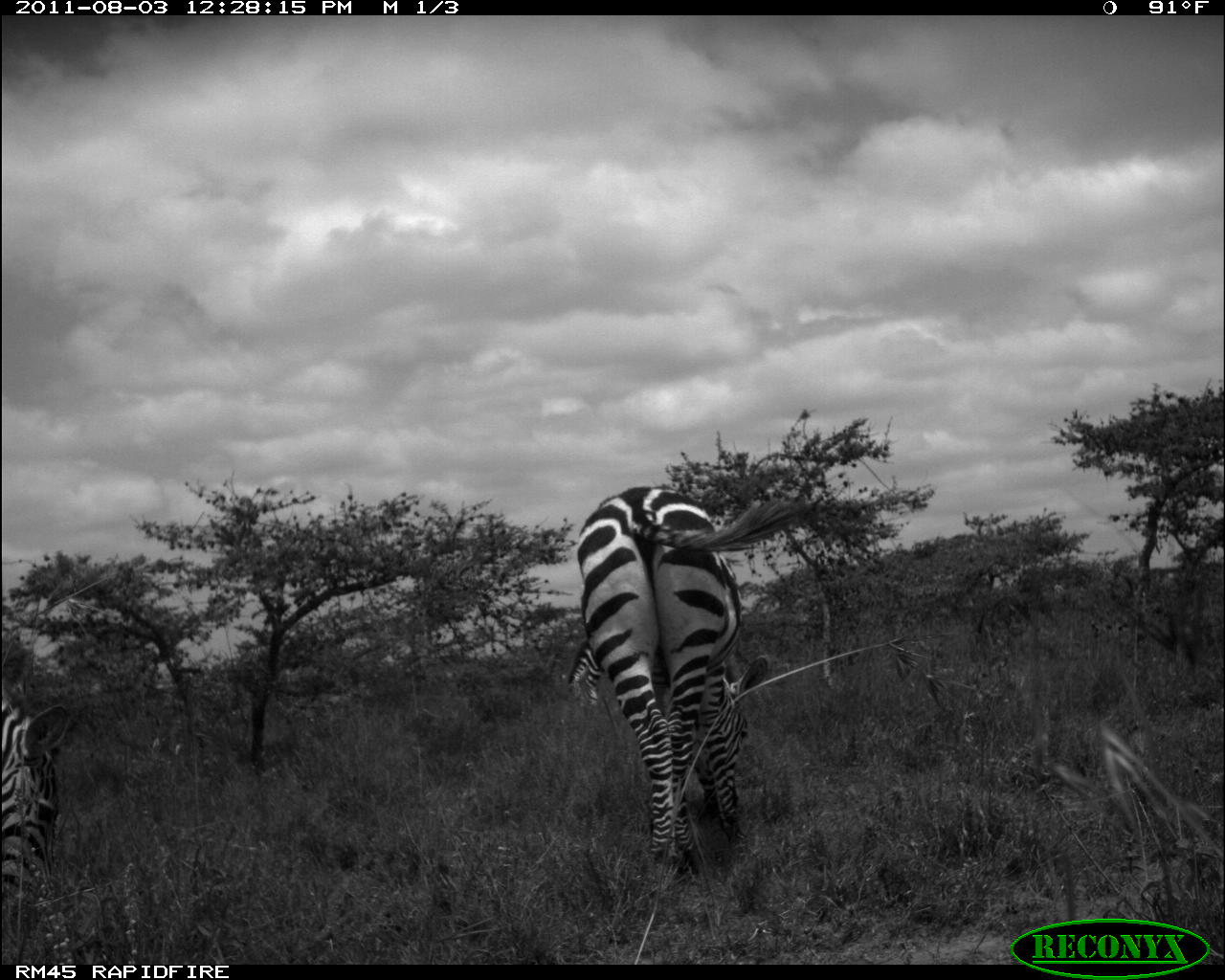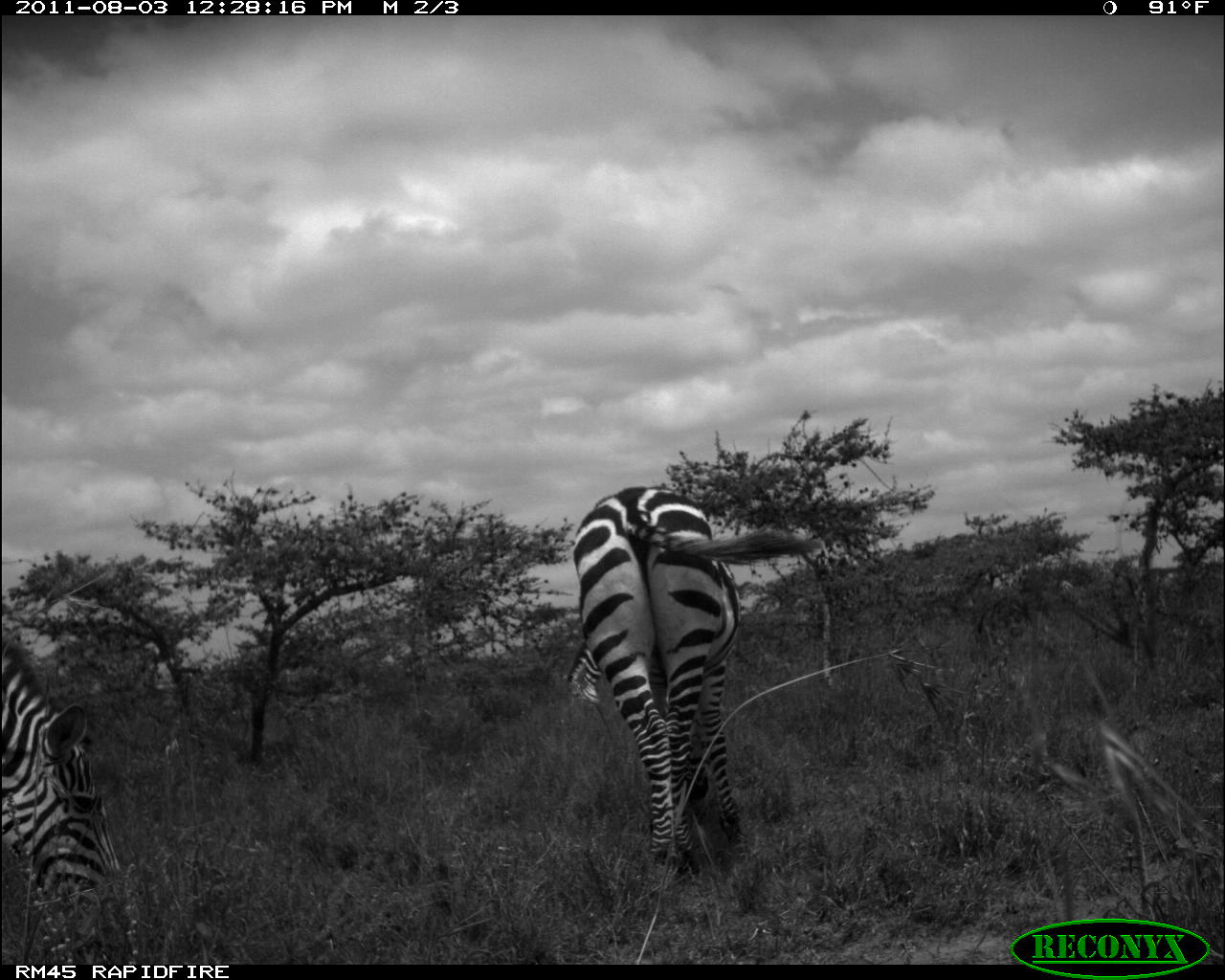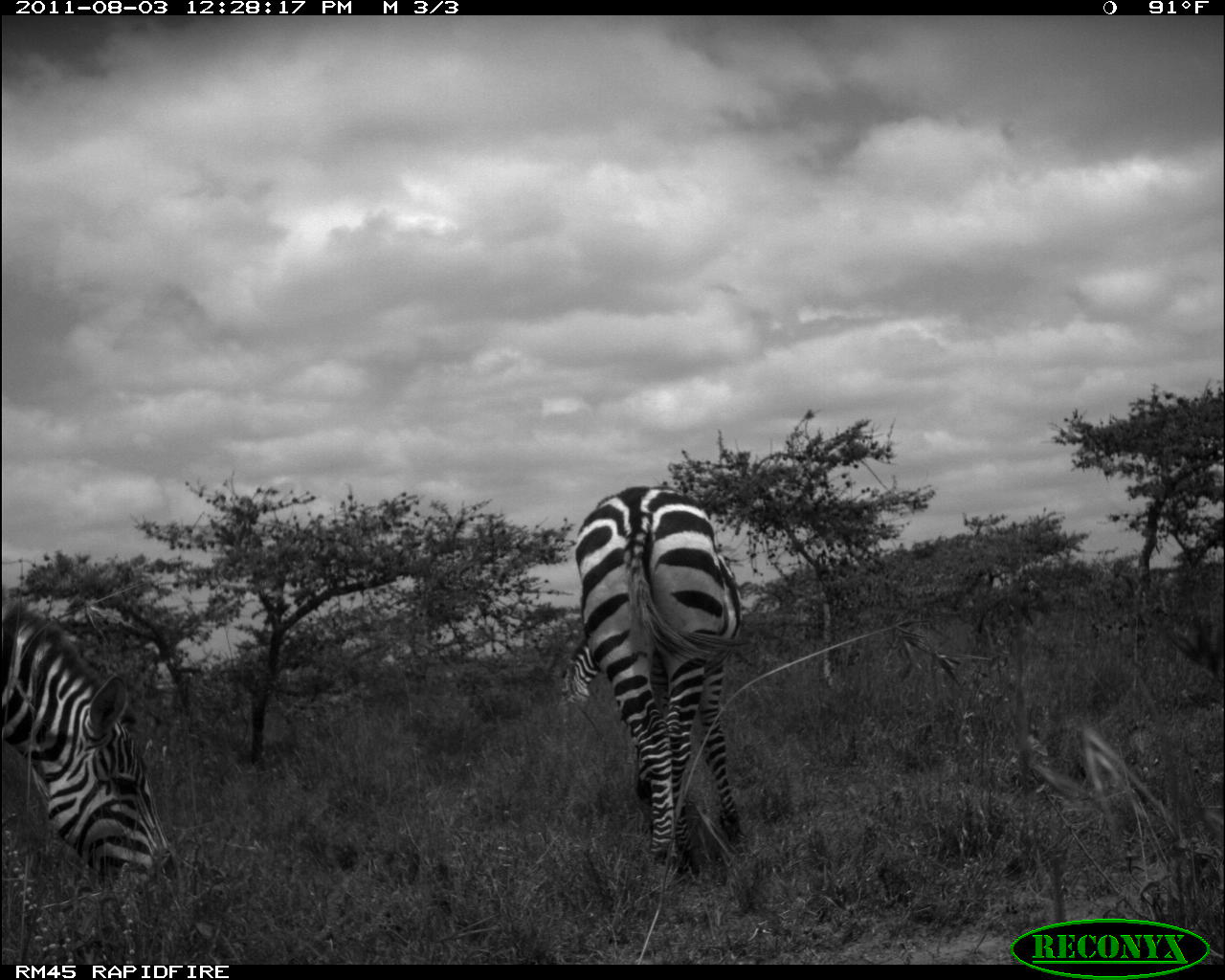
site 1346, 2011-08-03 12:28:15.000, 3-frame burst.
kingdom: Animalia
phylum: Chordata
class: Mammalia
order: Perissodactyla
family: Equidae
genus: Equus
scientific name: Equus quagga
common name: plains zebra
Equus quagga (plains zebra), count 3.